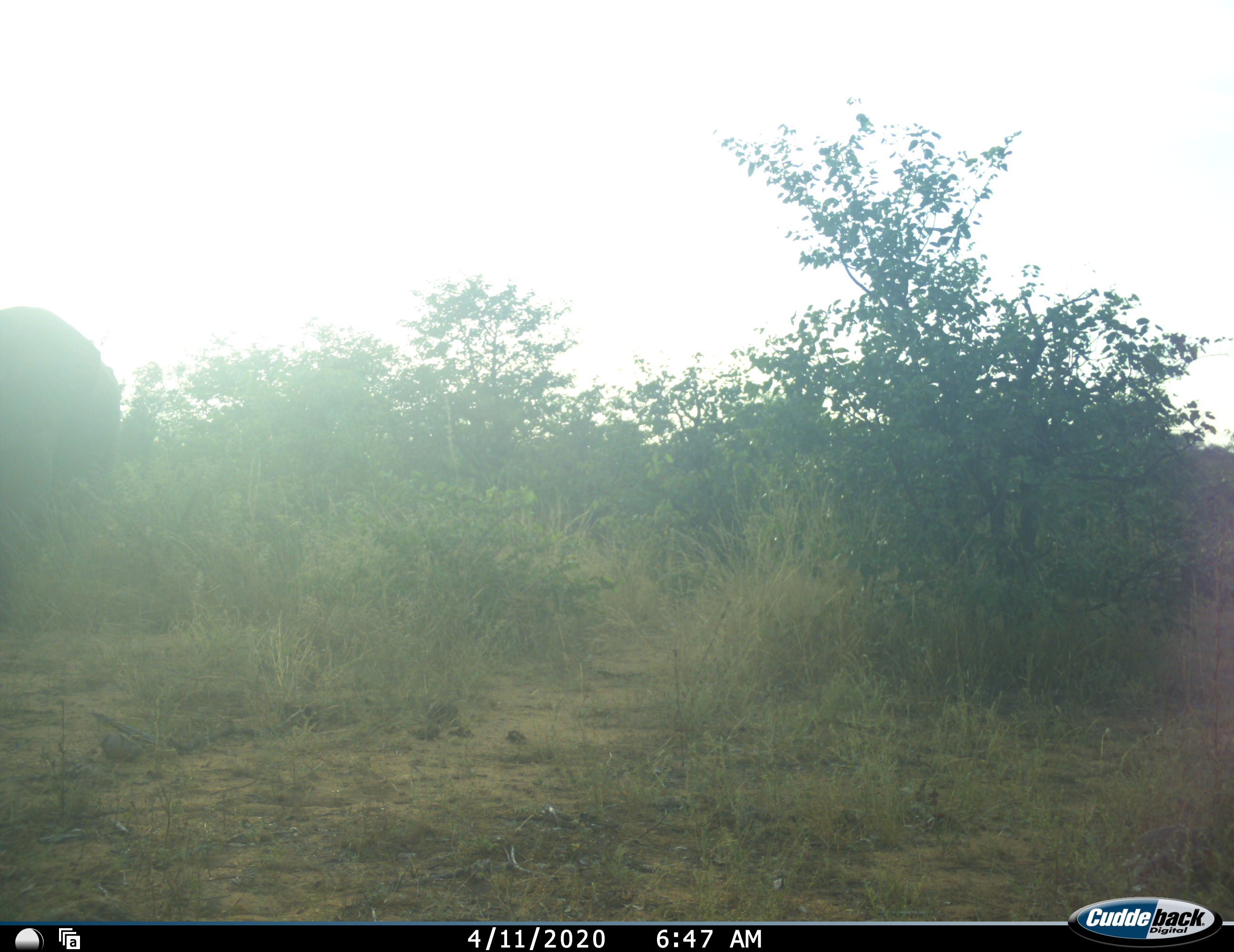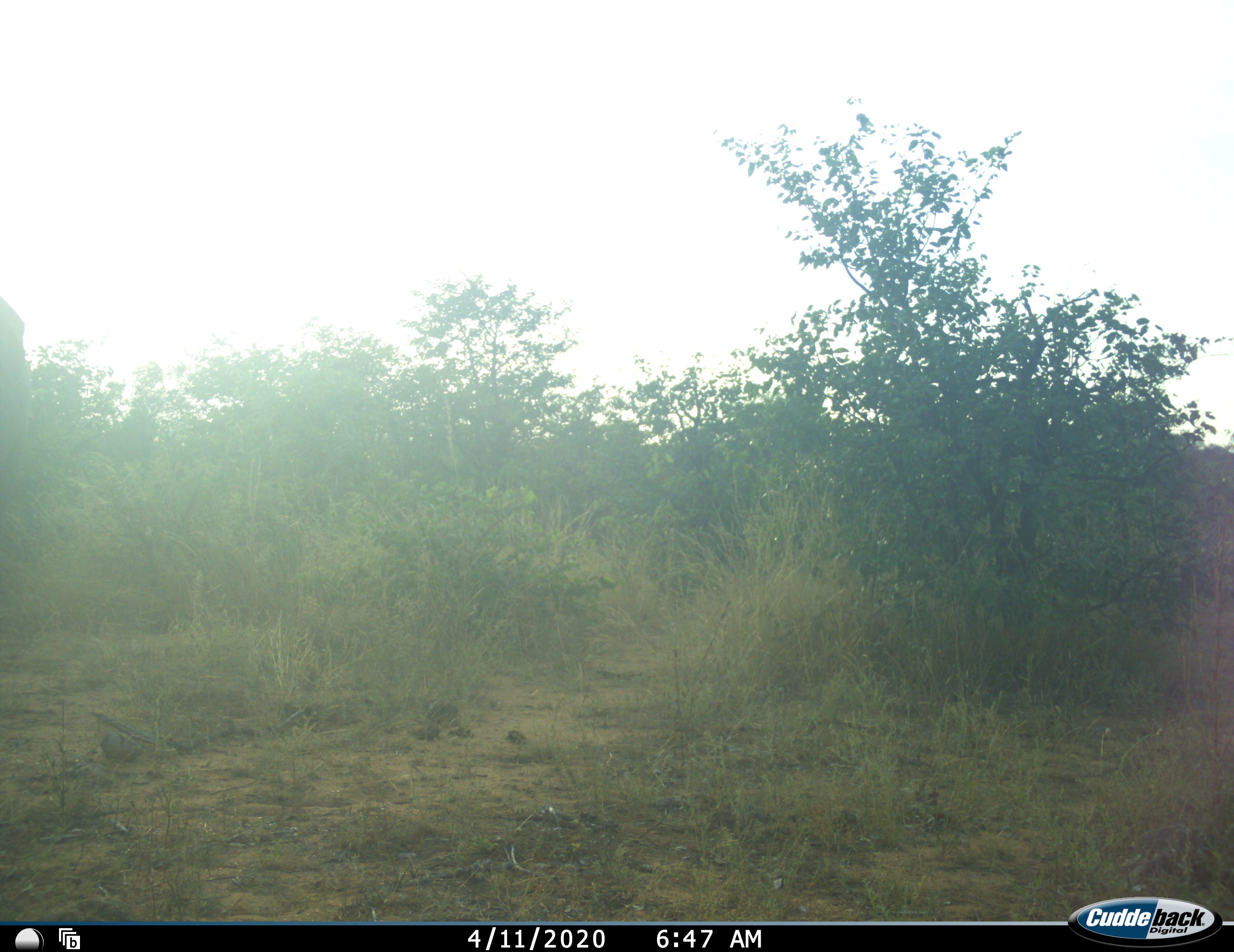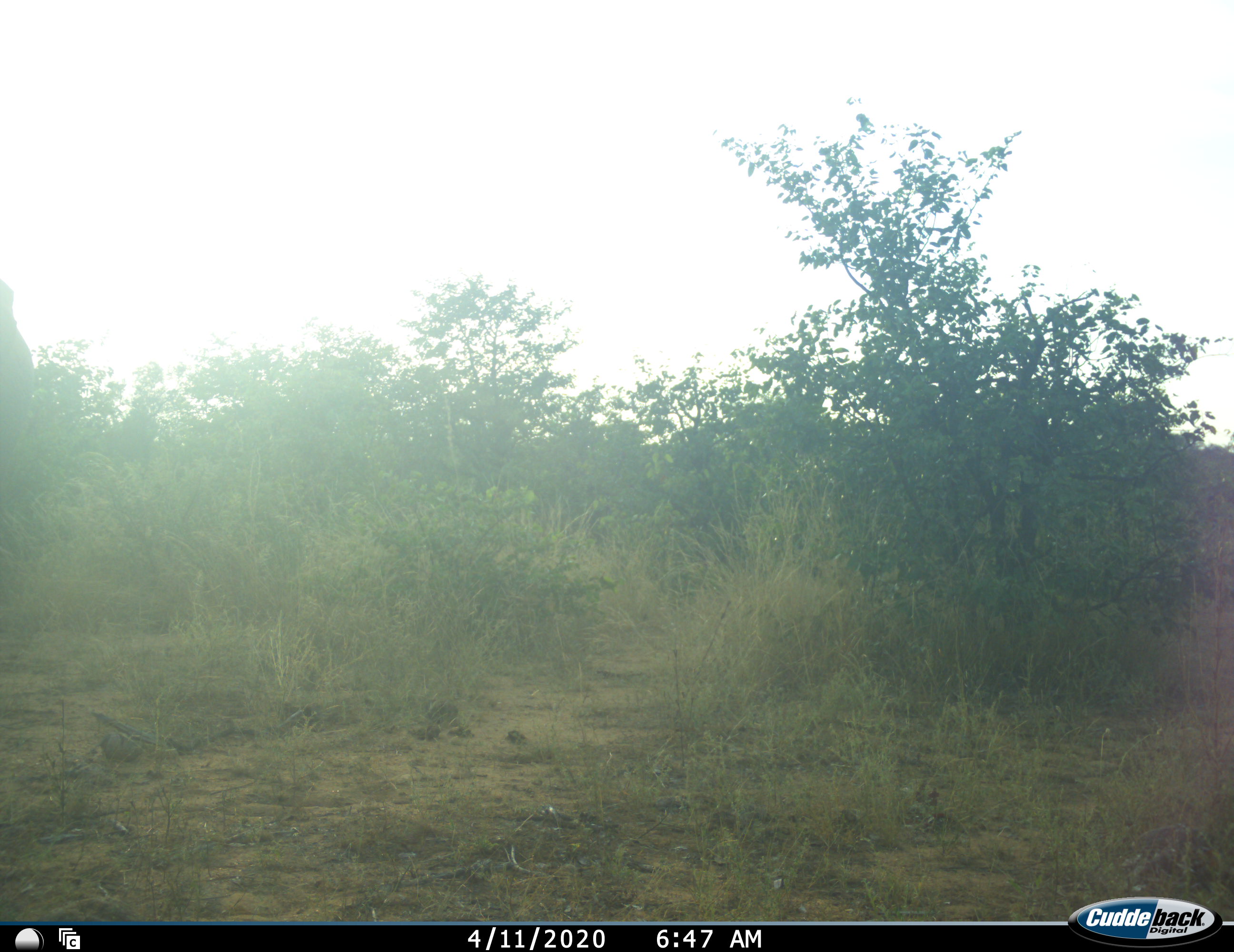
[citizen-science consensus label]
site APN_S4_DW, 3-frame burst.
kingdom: Animalia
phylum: Chordata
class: Mammalia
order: Proboscidea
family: Elephantidae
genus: Loxodonta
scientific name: Loxodonta africana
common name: african bush elephant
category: elephant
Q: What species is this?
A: Elephant (african bush elephant) (Loxodonta africana).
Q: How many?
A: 1.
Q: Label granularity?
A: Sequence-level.